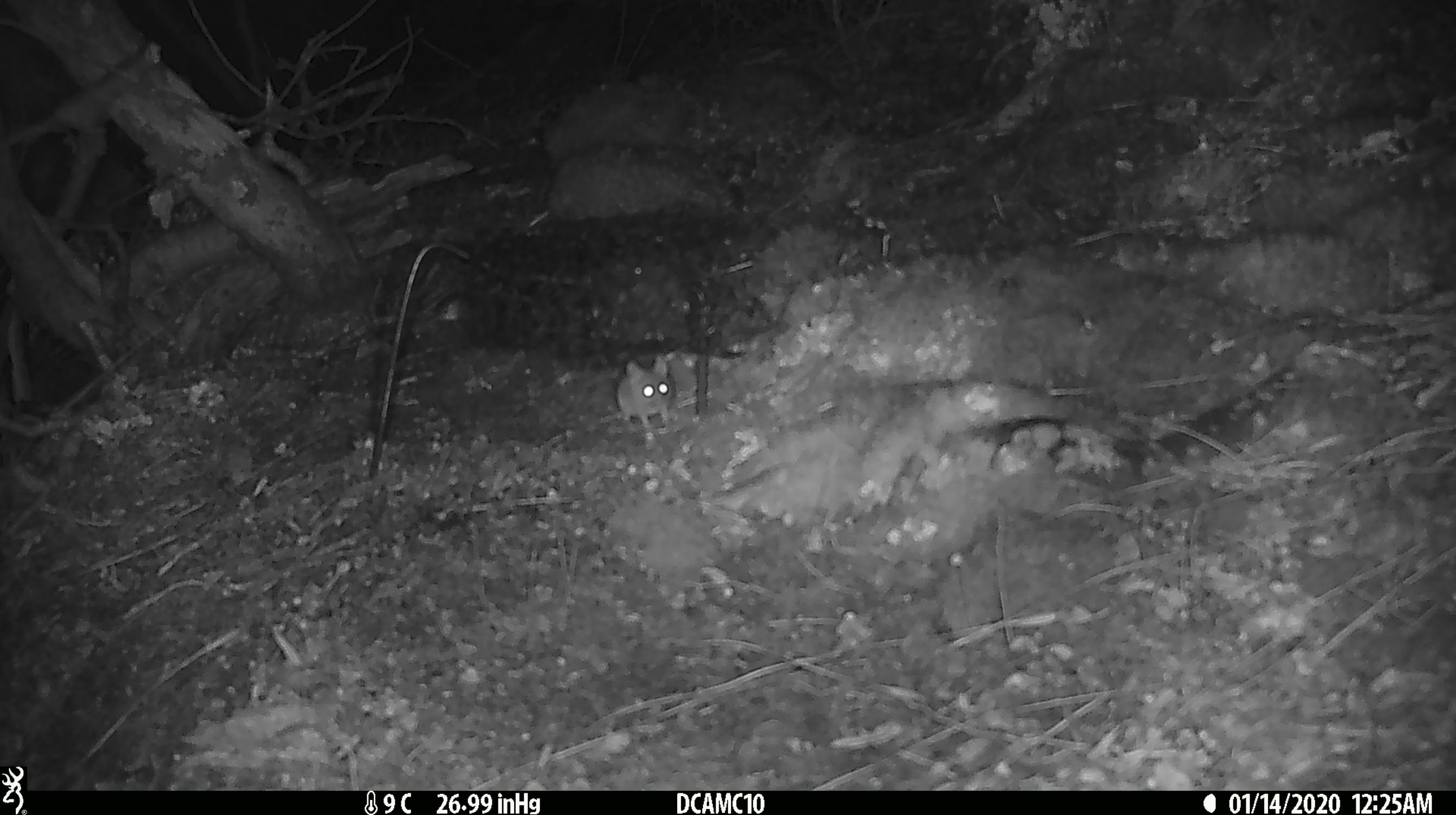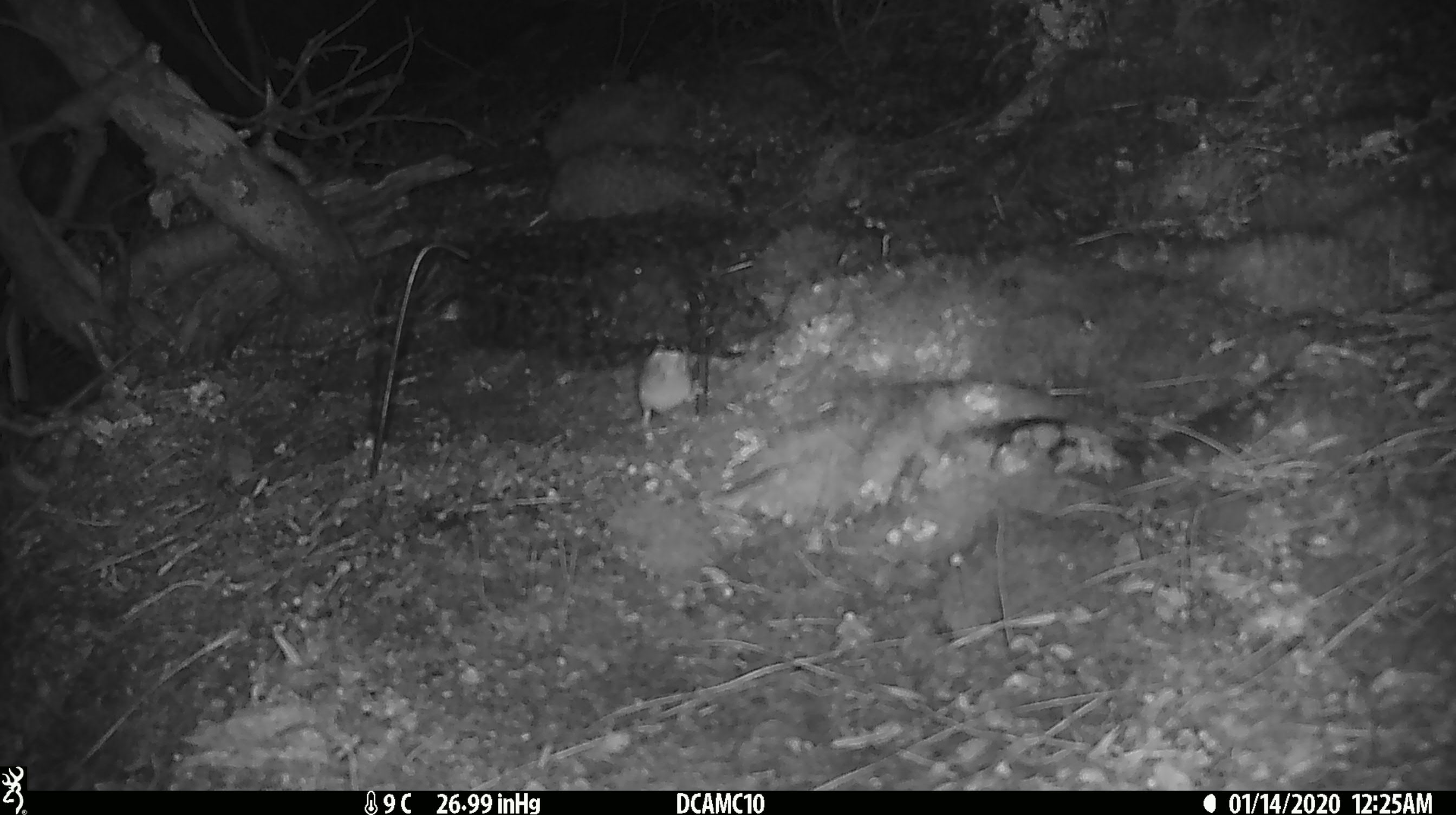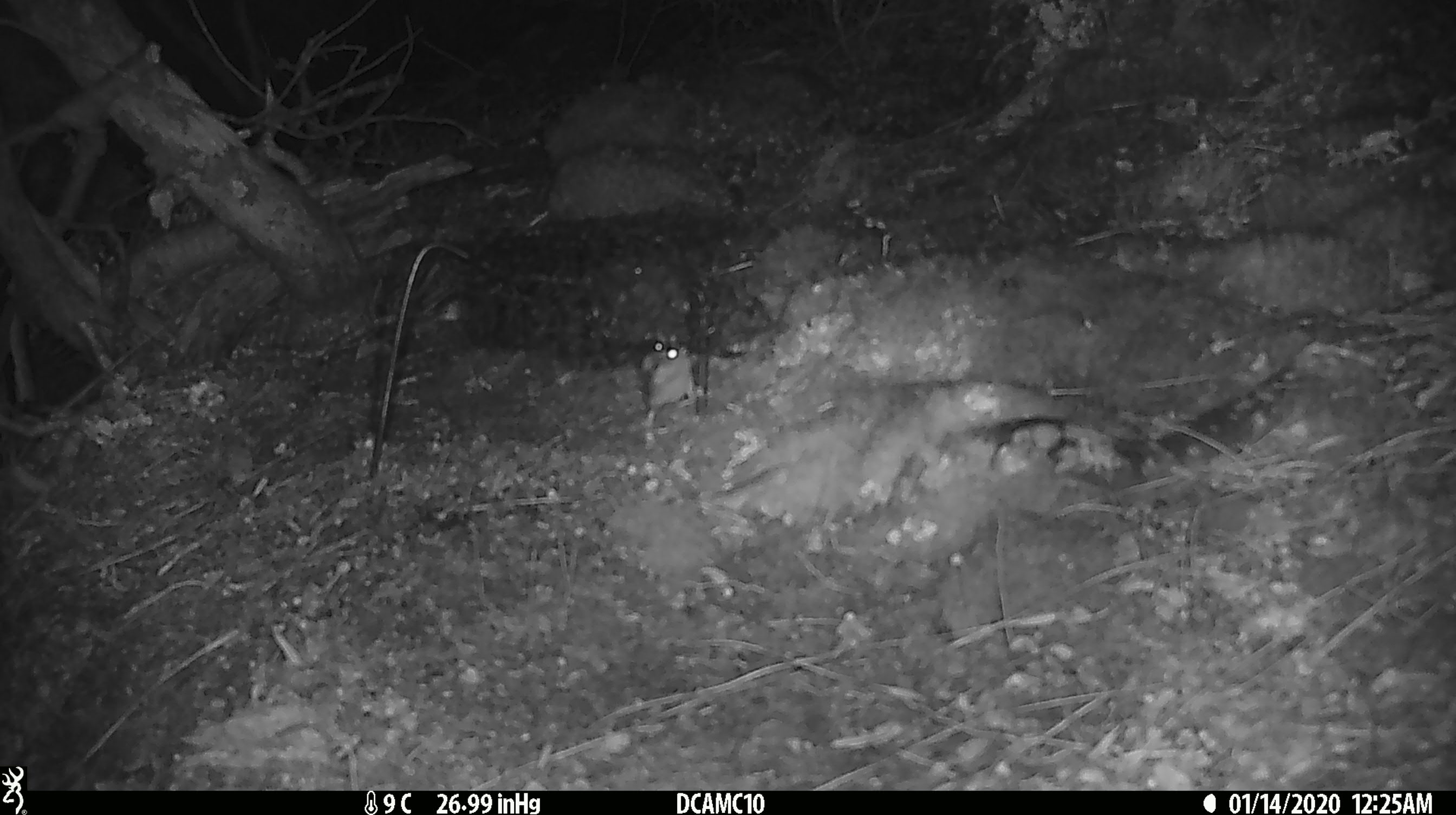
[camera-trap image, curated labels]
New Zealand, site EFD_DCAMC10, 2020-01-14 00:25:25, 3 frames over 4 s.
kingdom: Animalia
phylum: Chordata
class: Mammalia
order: Rodentia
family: Muridae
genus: Mus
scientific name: Mus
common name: mouse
Mouse (Mus).